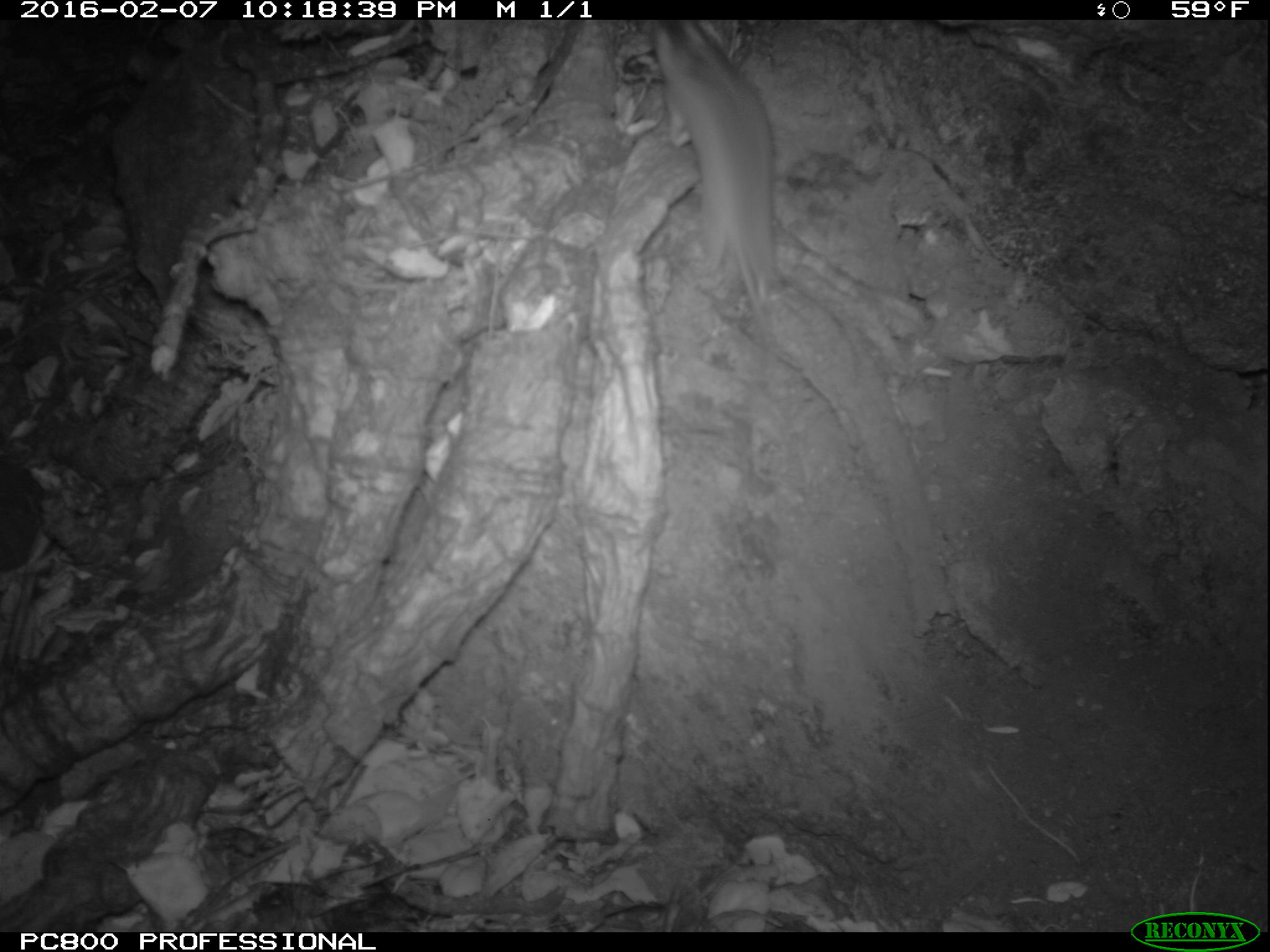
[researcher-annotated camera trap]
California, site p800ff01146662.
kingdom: Animalia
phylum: Chordata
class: Mammalia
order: Rodentia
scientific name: Rodentia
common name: rodent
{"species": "rodent (Rodentia)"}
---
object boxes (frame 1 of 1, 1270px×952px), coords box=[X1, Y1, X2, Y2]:
rodent: box=[651, 22, 779, 333]